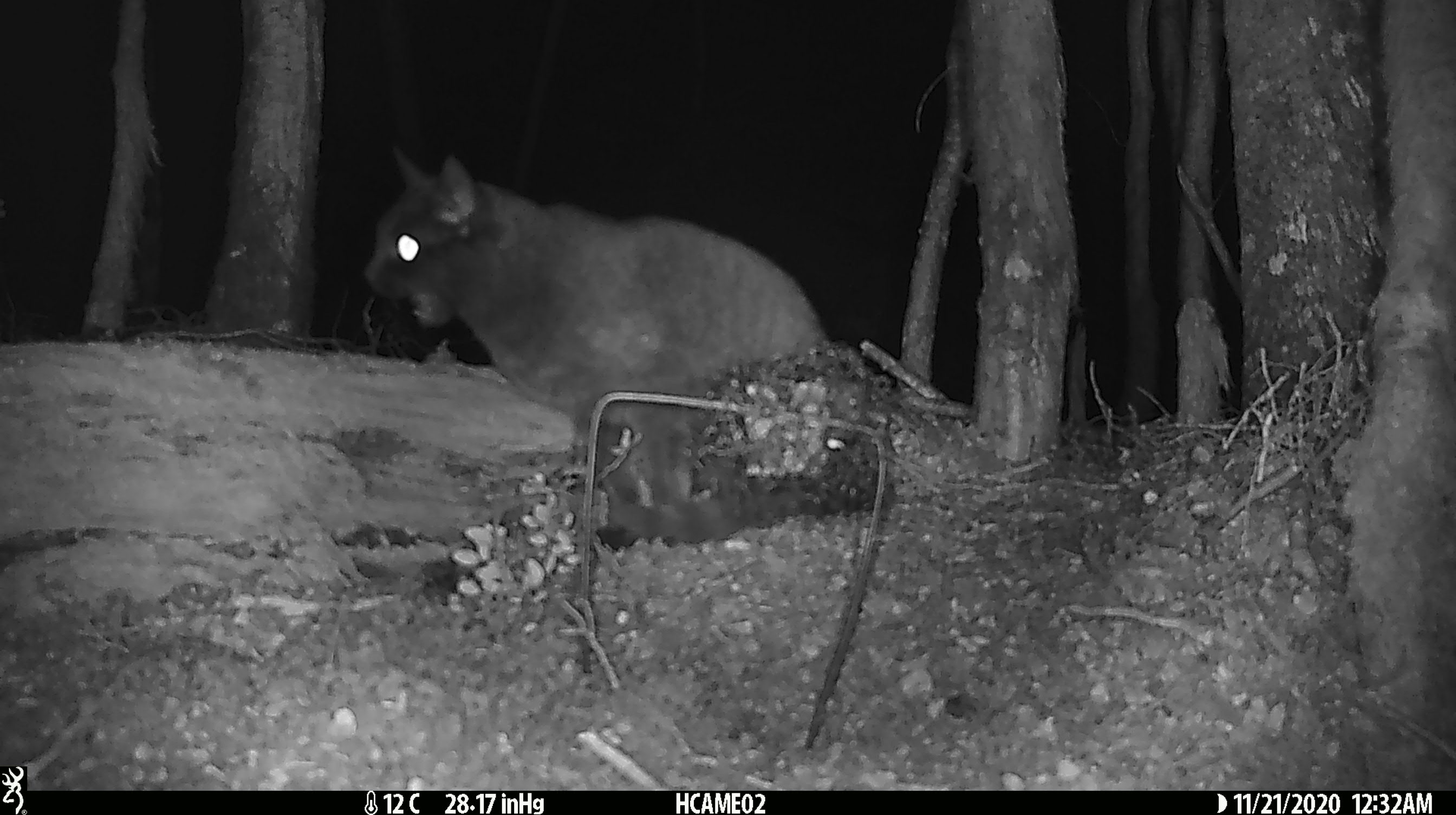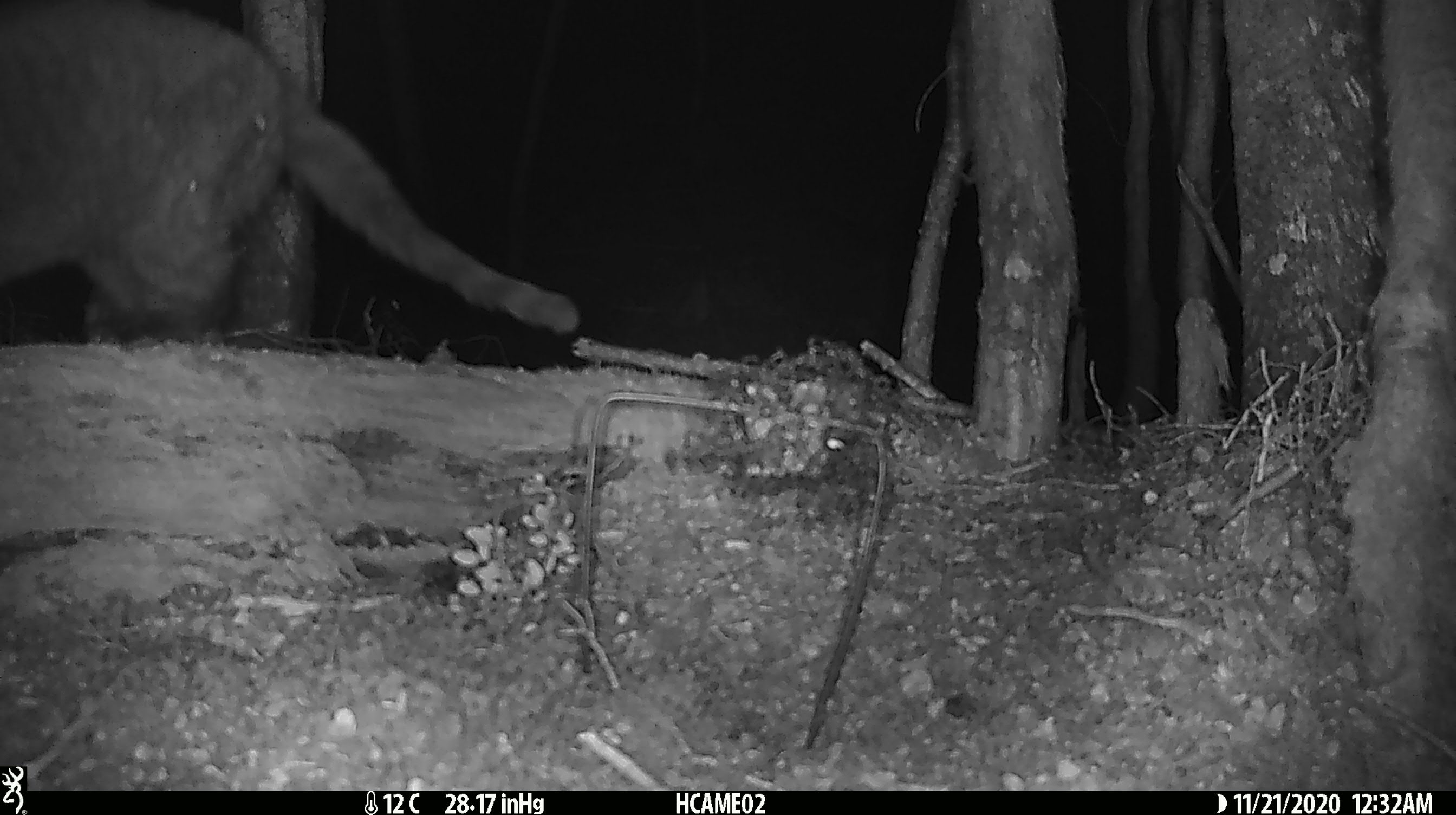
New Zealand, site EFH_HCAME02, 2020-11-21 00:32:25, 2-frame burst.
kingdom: Animalia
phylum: Chordata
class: Mammalia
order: Carnivora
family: Felidae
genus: Felis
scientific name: Felis catus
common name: domestic cat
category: cat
Cat (domestic cat) (Felis catus).